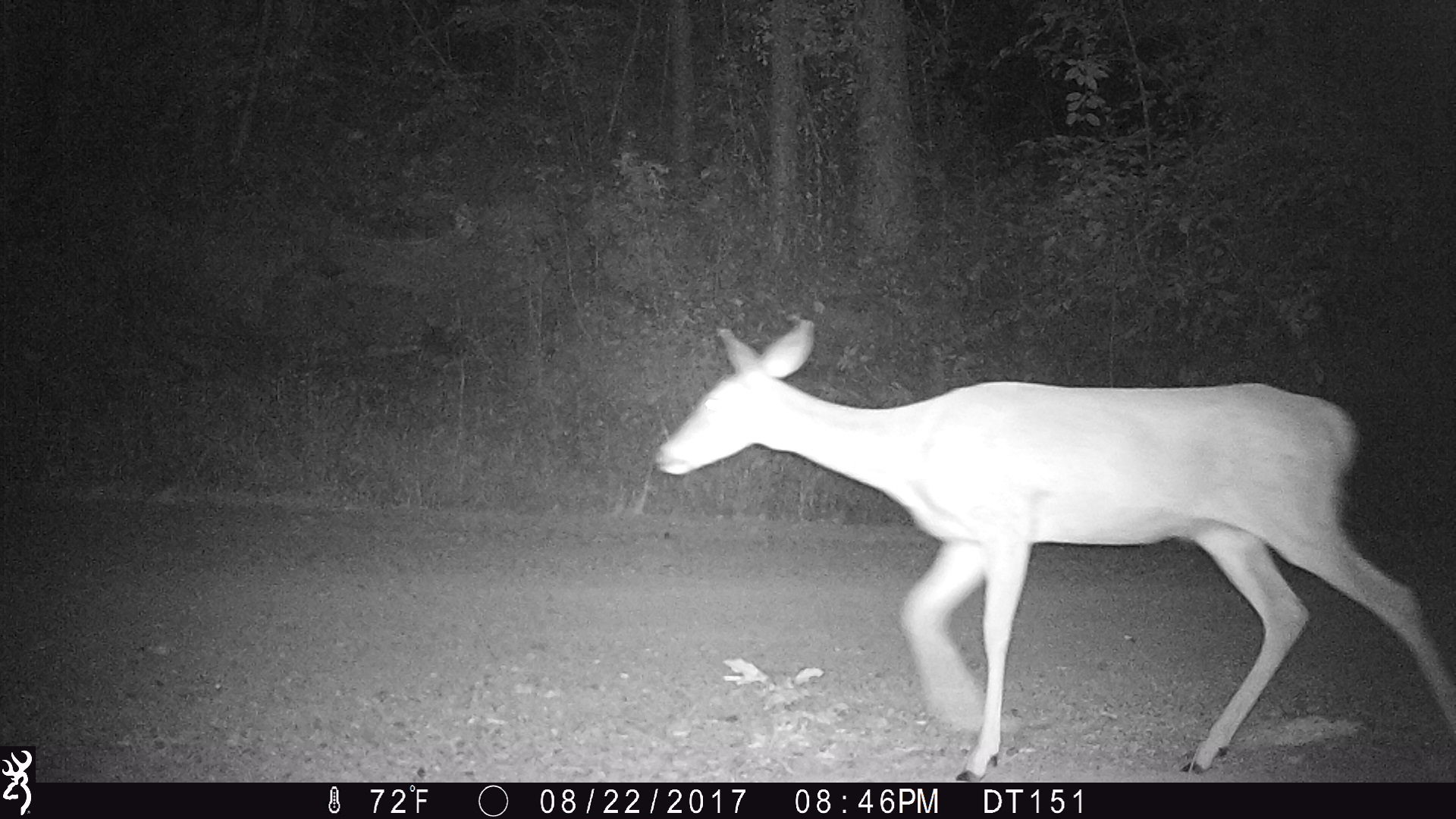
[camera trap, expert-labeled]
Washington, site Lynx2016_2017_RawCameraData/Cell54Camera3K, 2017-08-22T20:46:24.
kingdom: Animalia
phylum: Chordata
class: Mammalia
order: Artiodactyla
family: Cervidae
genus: Odocoileus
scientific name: Odocoileus virginianus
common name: white-tailed deer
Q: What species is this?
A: Odocoileus virginianus (white-tailed deer).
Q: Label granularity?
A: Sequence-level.